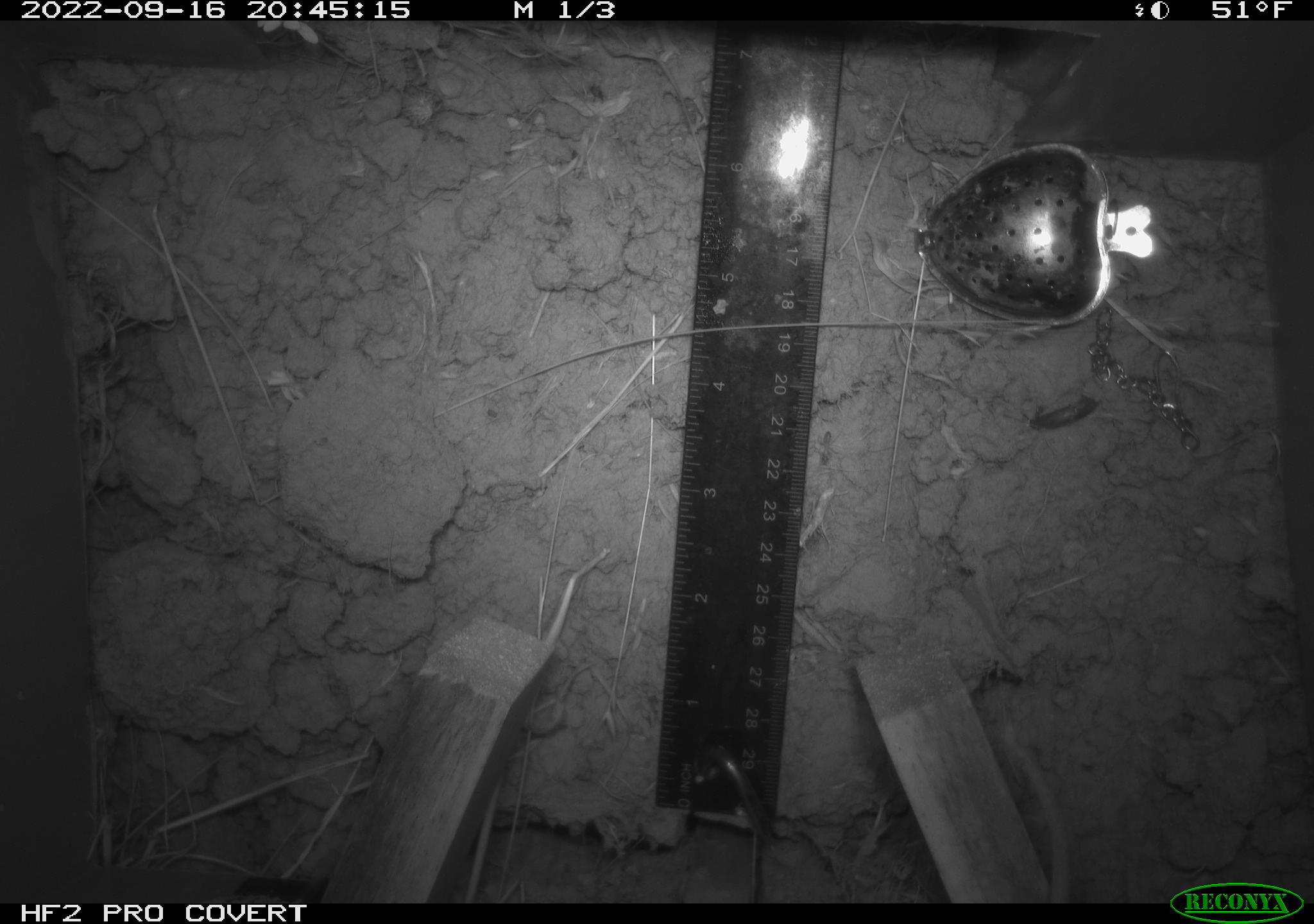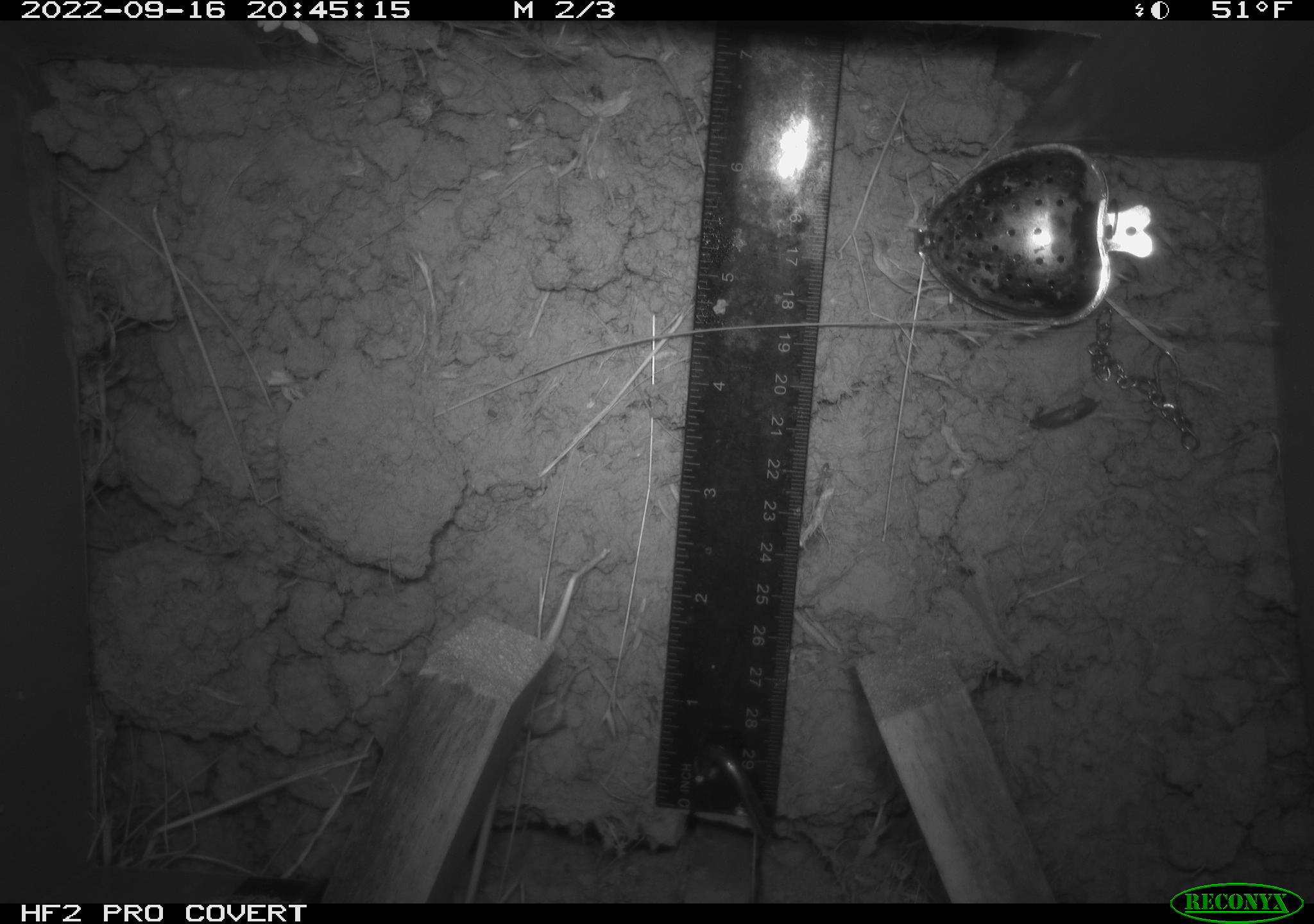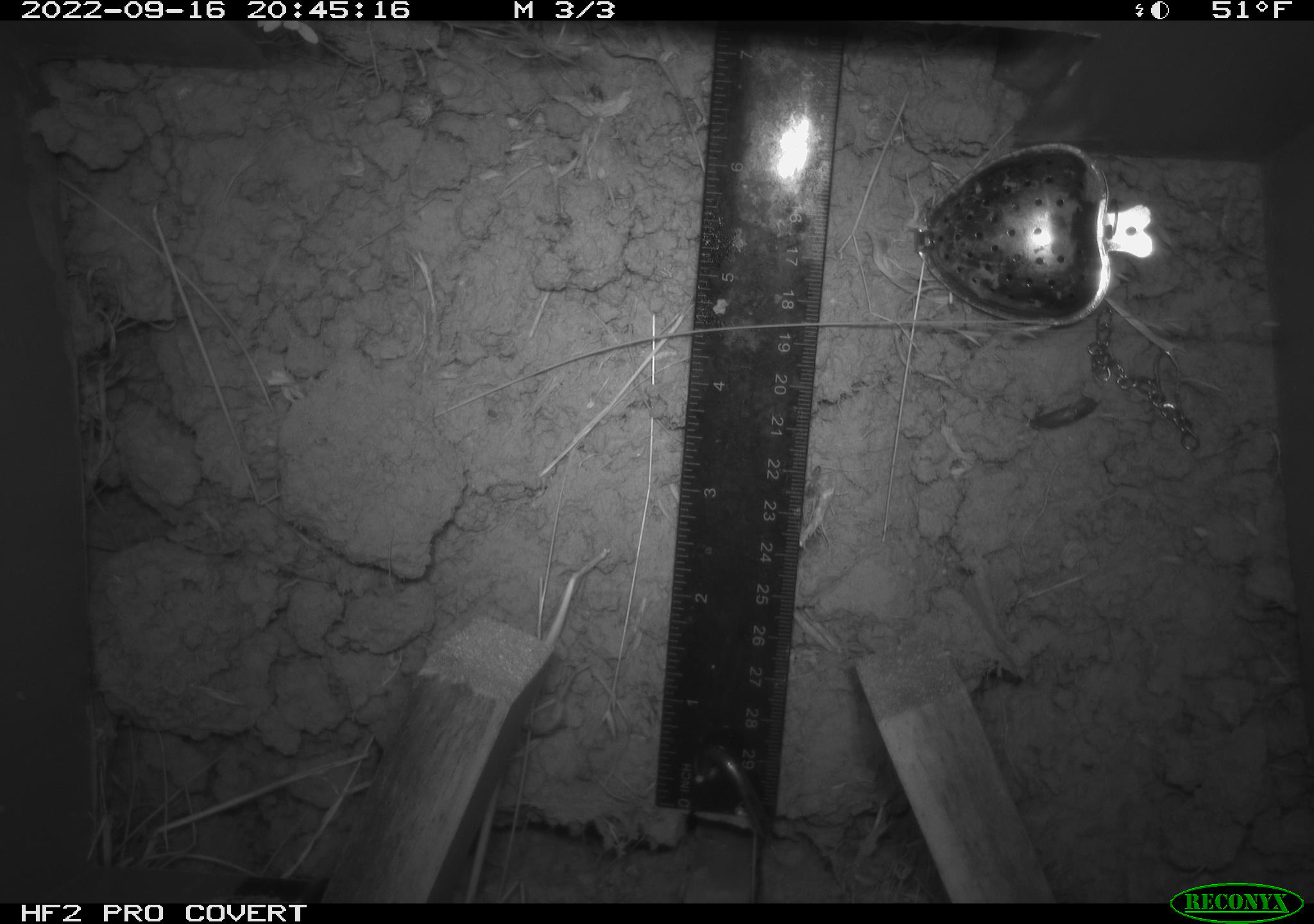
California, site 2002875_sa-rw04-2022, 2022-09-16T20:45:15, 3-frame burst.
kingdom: Animalia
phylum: Chordata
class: Mammalia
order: Rodentia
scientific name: Rodentia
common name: mouse species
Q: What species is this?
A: Mouse species (Rodentia).